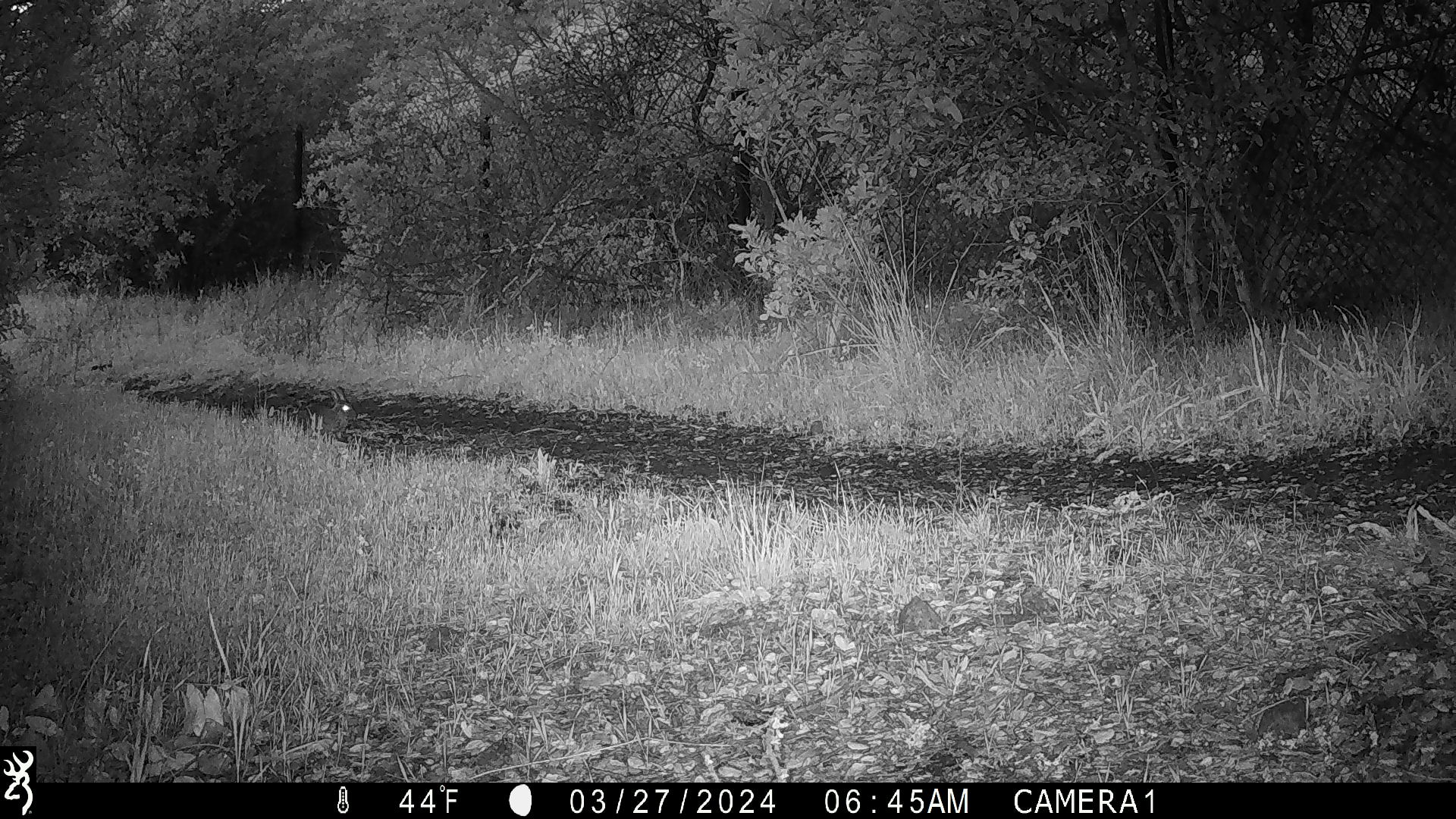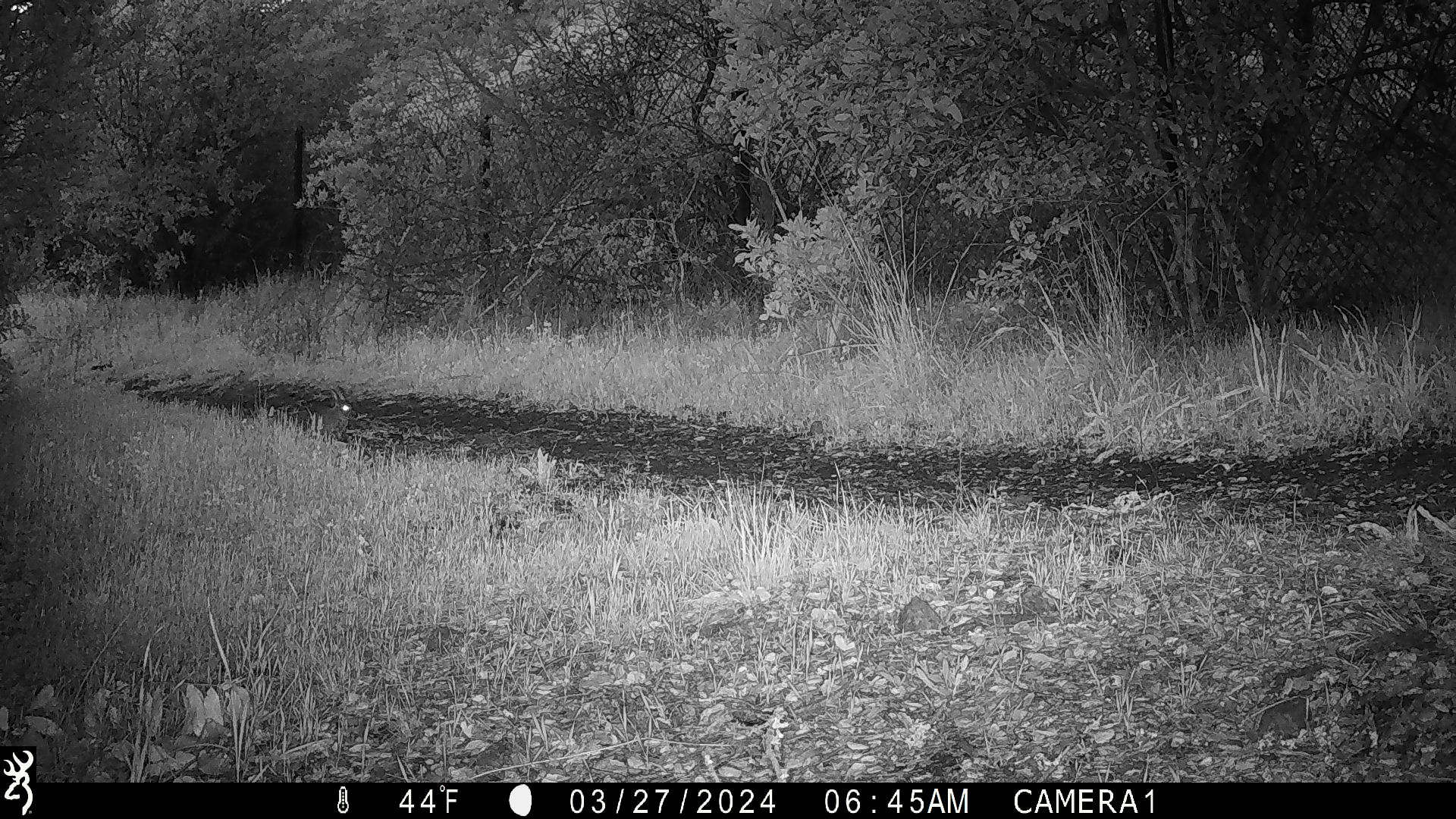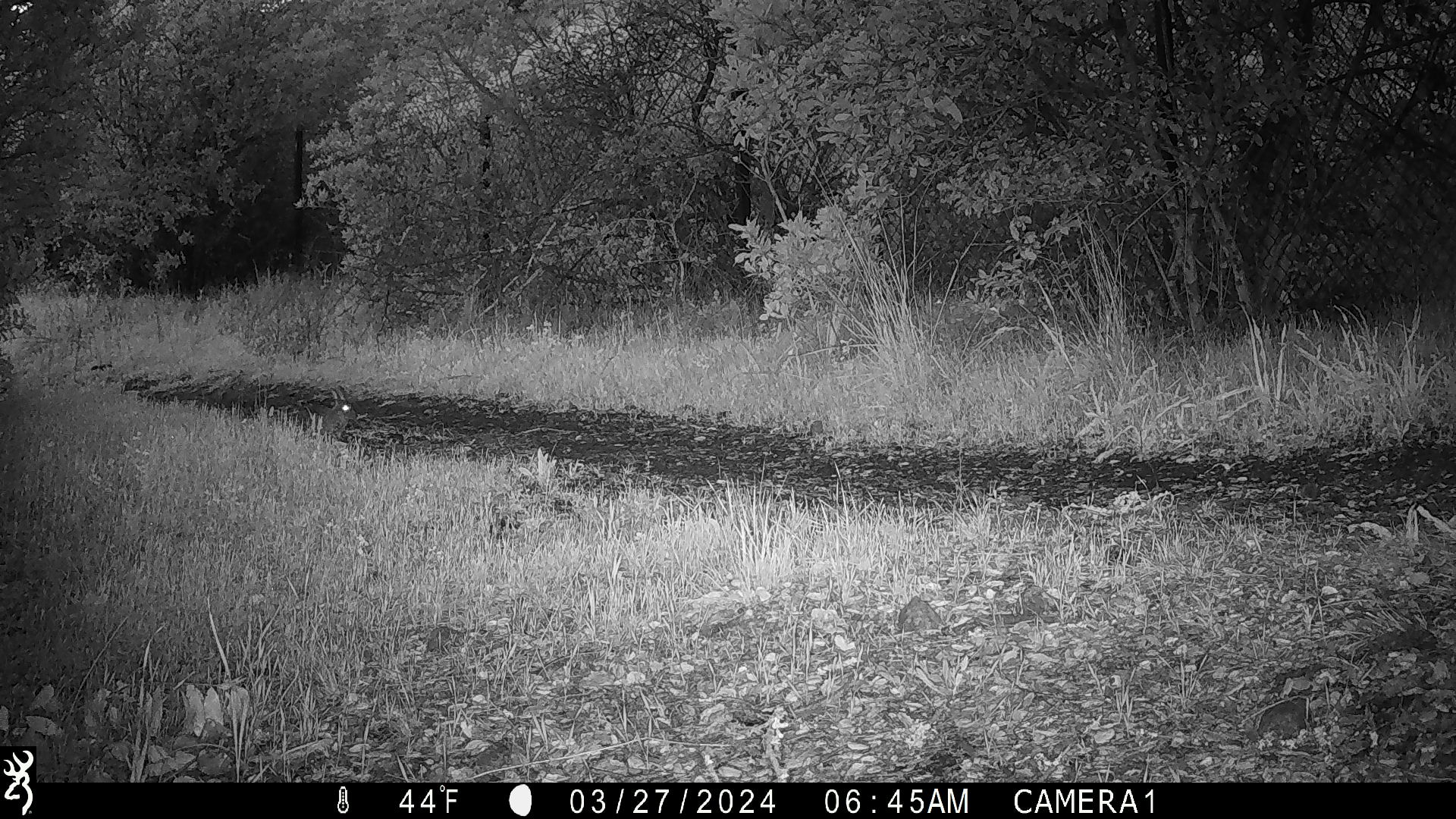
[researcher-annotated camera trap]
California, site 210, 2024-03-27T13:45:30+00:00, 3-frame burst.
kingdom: Animalia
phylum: Chordata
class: Mammalia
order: Lagomorpha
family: Leporidae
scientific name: Leporidae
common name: rabbit